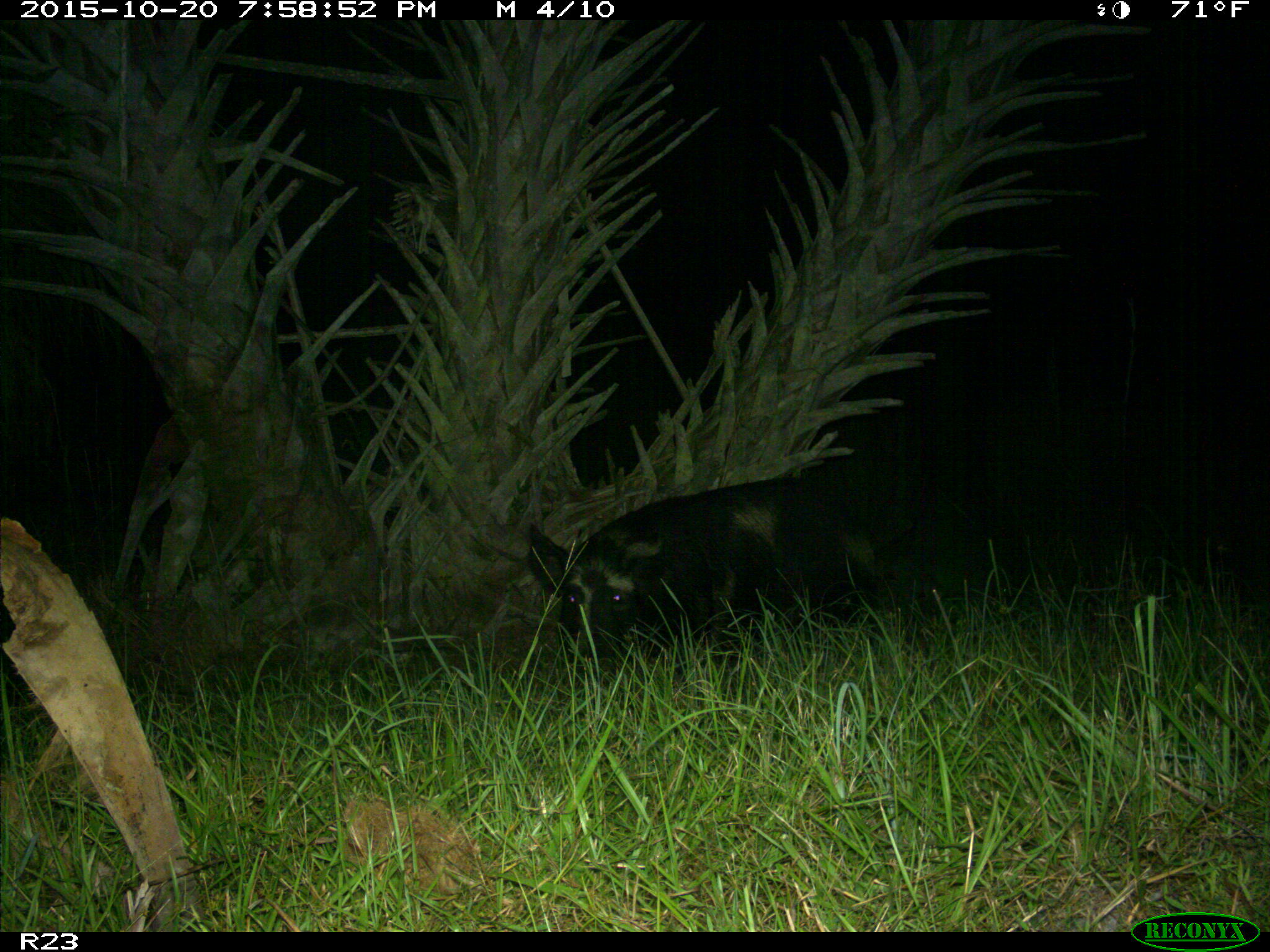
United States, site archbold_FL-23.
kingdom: Animalia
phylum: Chordata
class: Mammalia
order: Artiodactyla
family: Suidae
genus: Sus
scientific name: Sus scrofa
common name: wild boar